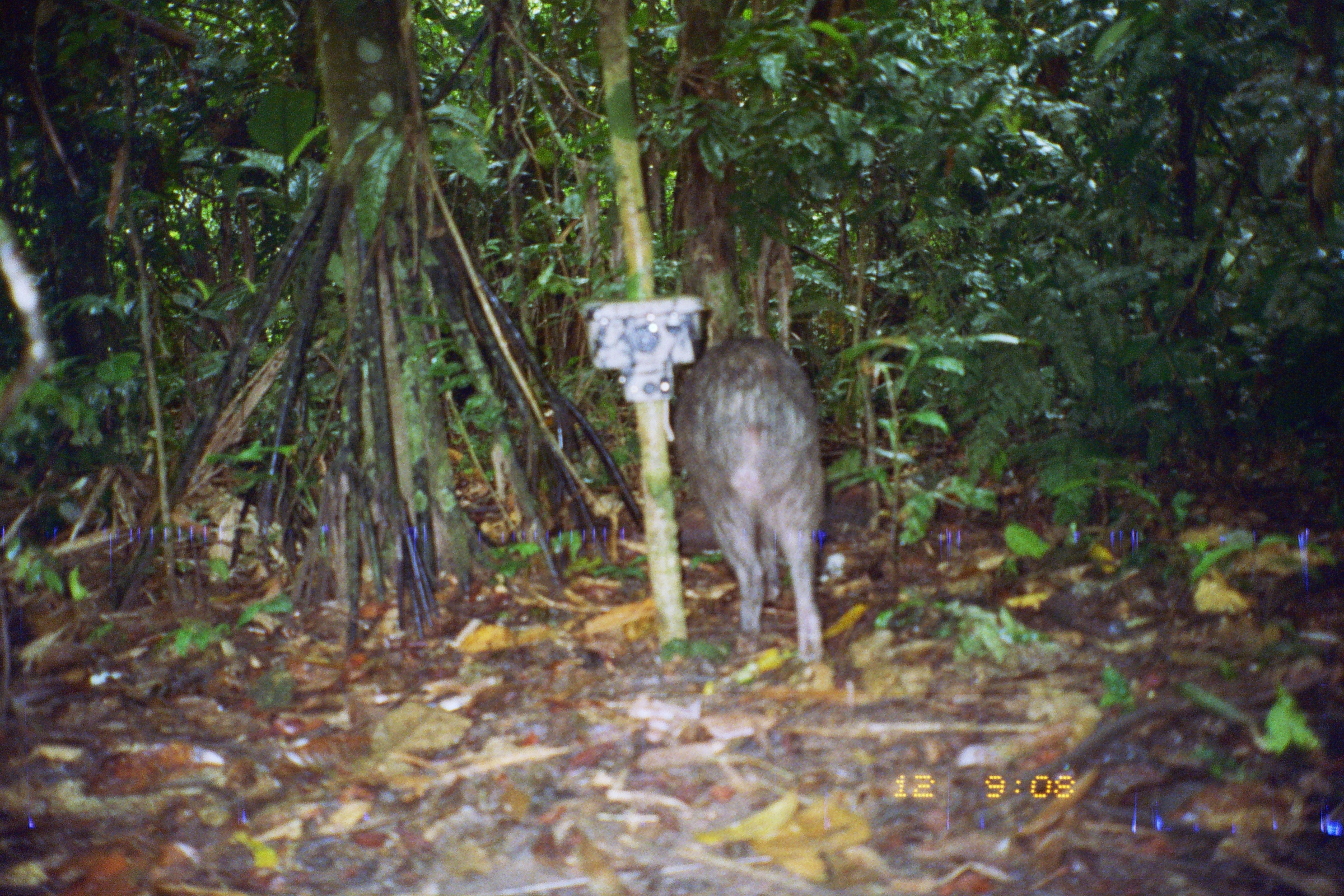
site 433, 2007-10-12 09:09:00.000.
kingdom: Animalia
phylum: Chordata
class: Mammalia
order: Artiodactyla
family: Tayassuidae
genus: Tayassu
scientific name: Tayassu pecari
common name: white-lipped peccary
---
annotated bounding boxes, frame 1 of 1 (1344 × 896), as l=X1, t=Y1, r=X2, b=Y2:
tayassu pecari: l=675, t=336, r=827, b=662